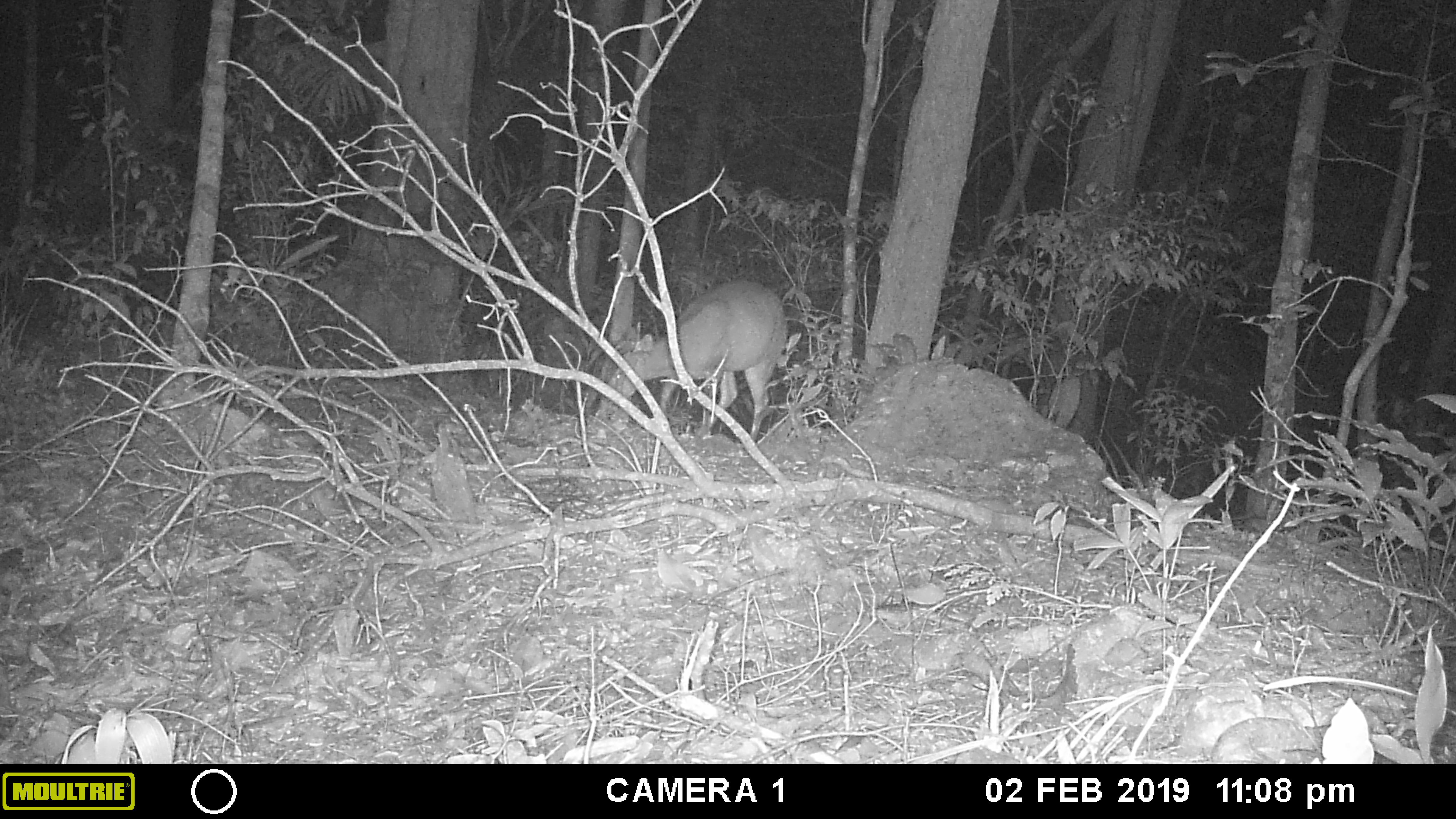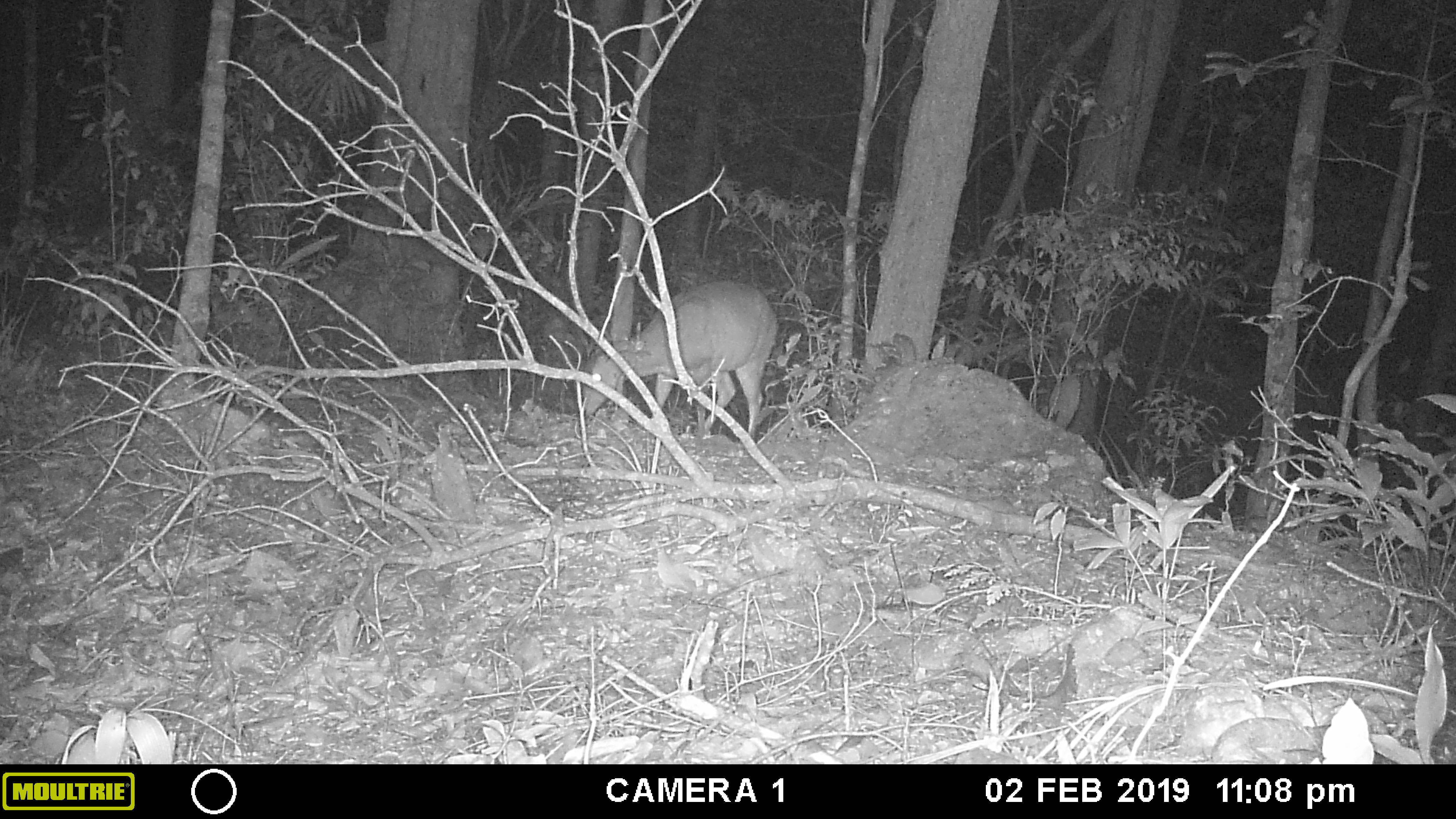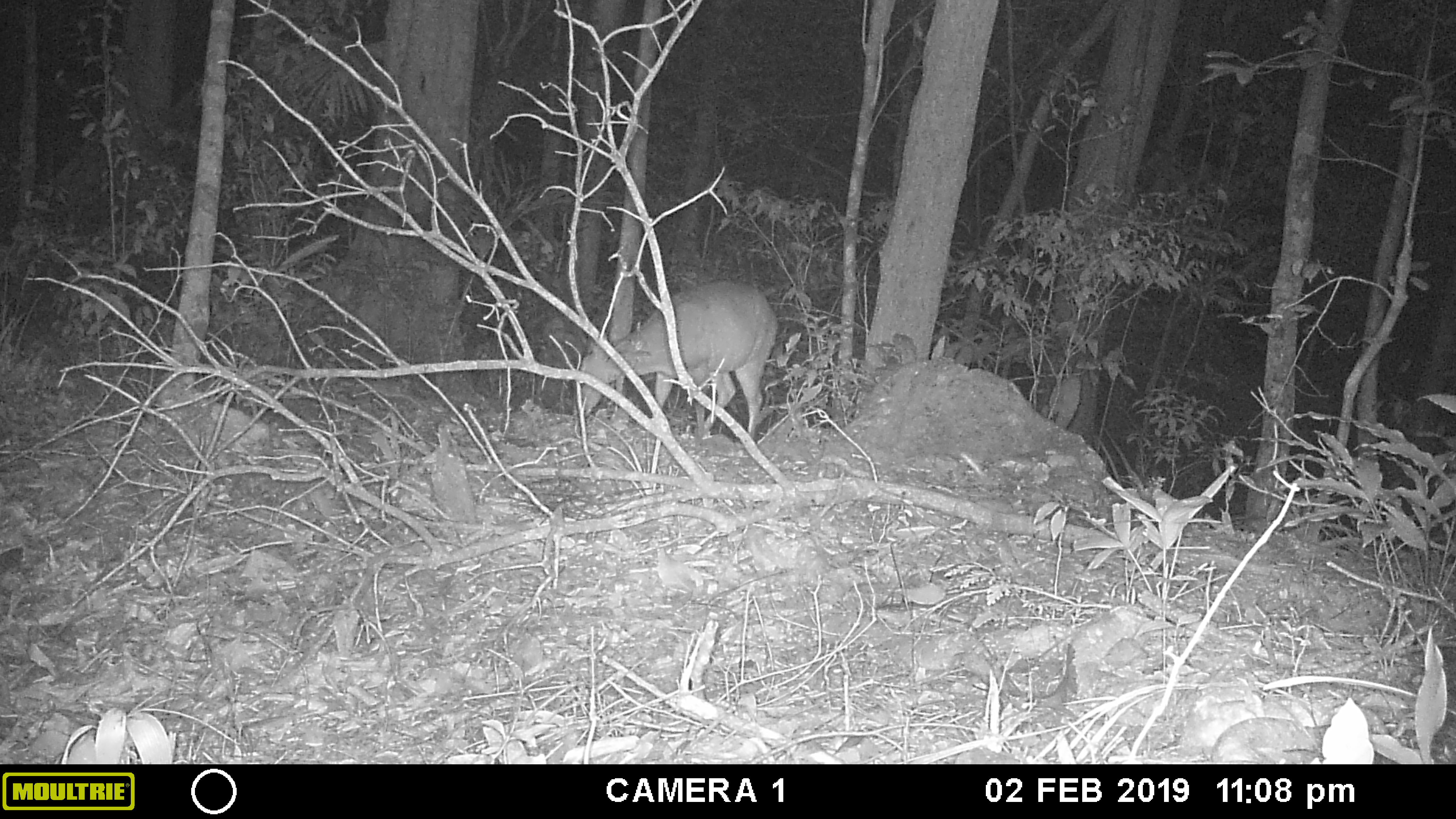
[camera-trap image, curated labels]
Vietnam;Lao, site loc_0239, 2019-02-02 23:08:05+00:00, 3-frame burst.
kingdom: Animalia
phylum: Chordata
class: Mammalia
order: Artiodactyla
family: Cervidae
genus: Muntiacus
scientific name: Muntiacus vuquangensis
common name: large-antlered muntjac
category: large antlered muntjac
Large antlered muntjac (large-antlered muntjac) (Muntiacus vuquangensis). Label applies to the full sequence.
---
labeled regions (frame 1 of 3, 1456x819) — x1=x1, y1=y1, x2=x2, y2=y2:
large antlered muntjac: x1=611, y1=277, x2=788, y2=443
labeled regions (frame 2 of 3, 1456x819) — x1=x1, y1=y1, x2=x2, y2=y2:
large antlered muntjac: x1=579, y1=277, x2=779, y2=440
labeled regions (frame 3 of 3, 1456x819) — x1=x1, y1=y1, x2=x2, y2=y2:
large antlered muntjac: x1=576, y1=277, x2=778, y2=439